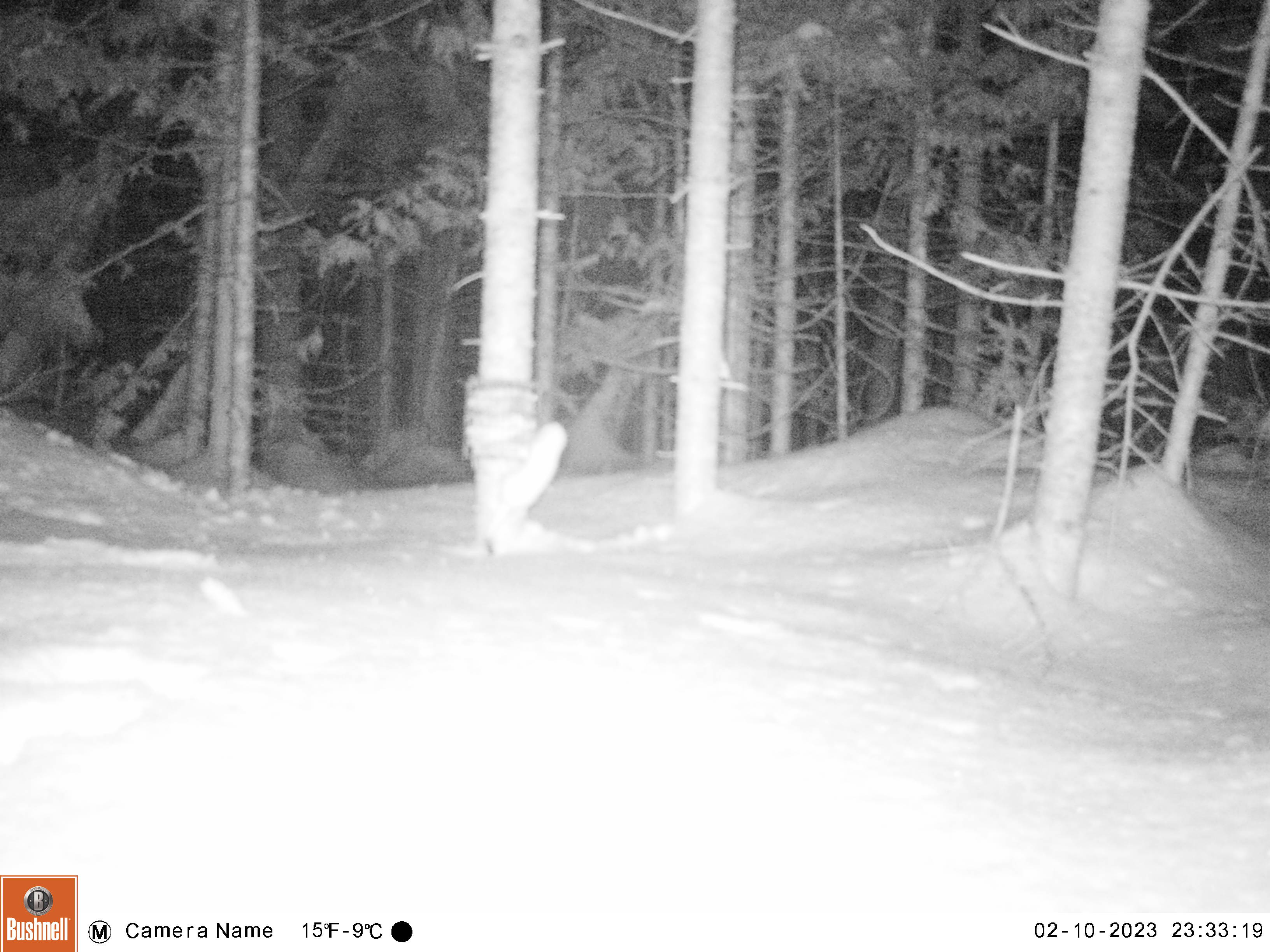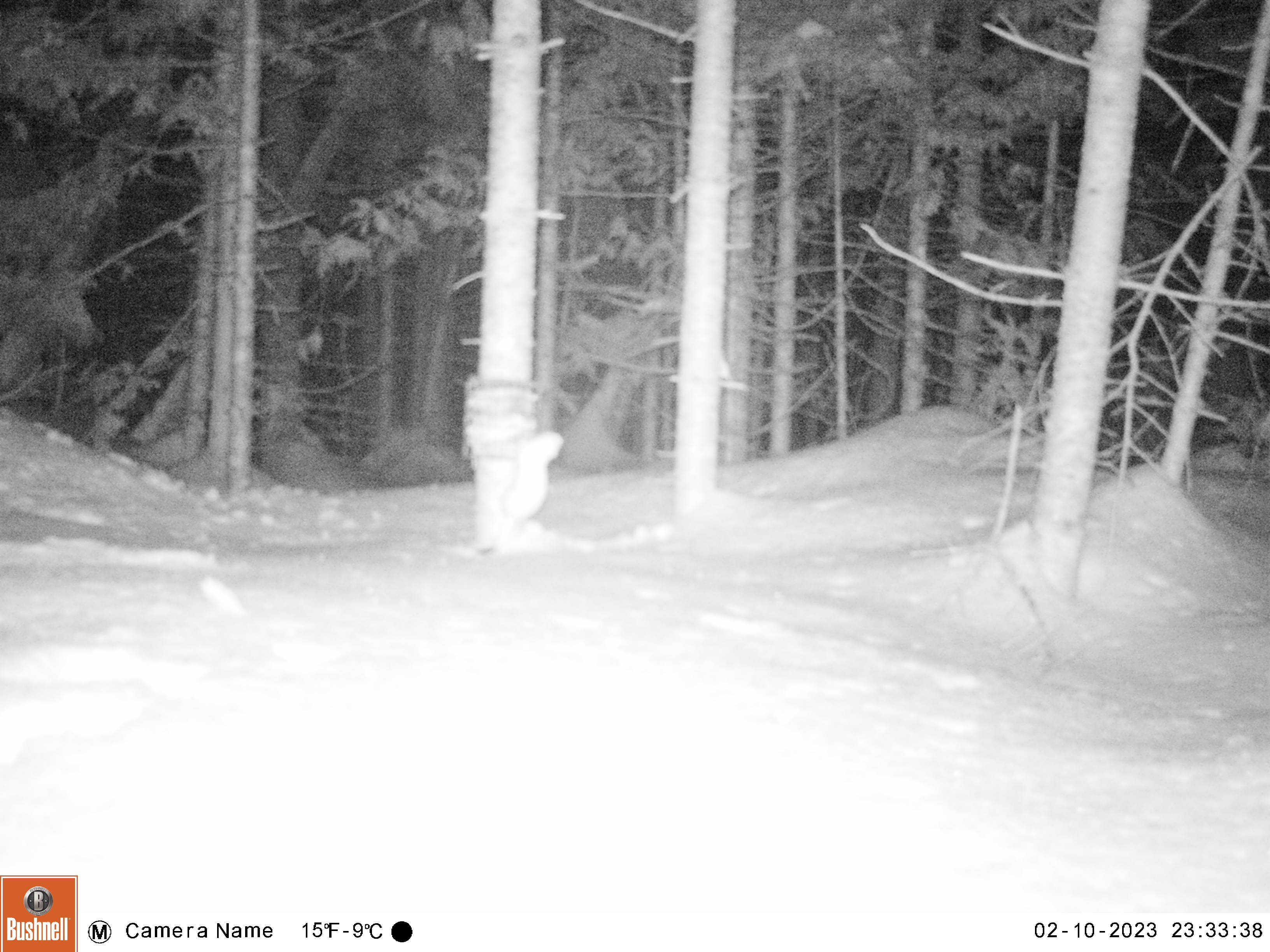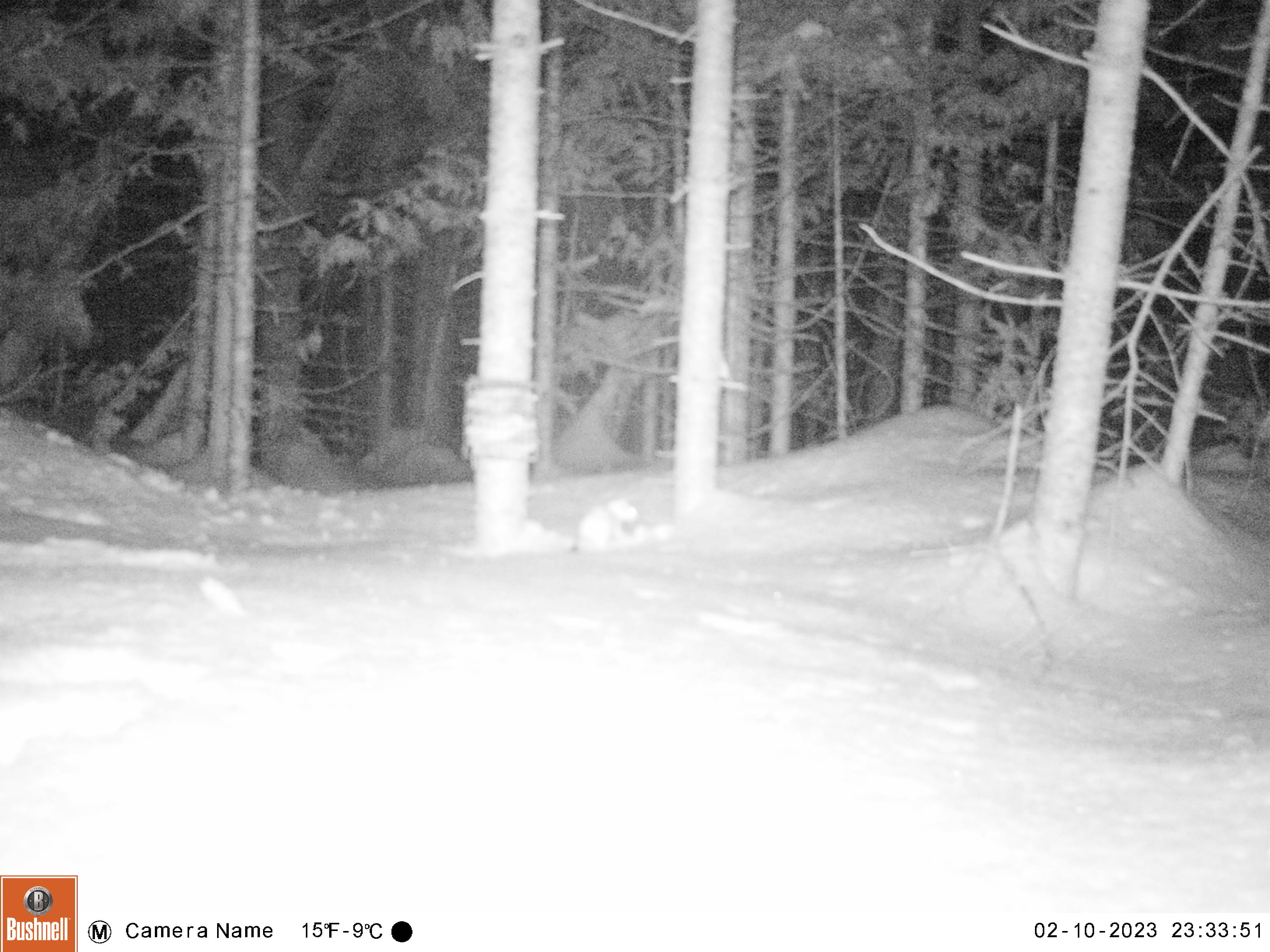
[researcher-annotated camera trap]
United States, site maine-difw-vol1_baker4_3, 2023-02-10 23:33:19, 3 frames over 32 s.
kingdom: Animalia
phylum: Chordata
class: Mammalia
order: Carnivora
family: Mustelidae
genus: Mustela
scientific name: Mustela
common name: weasel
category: weasel sp.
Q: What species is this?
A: Weasel sp. (weasel) (Mustela).